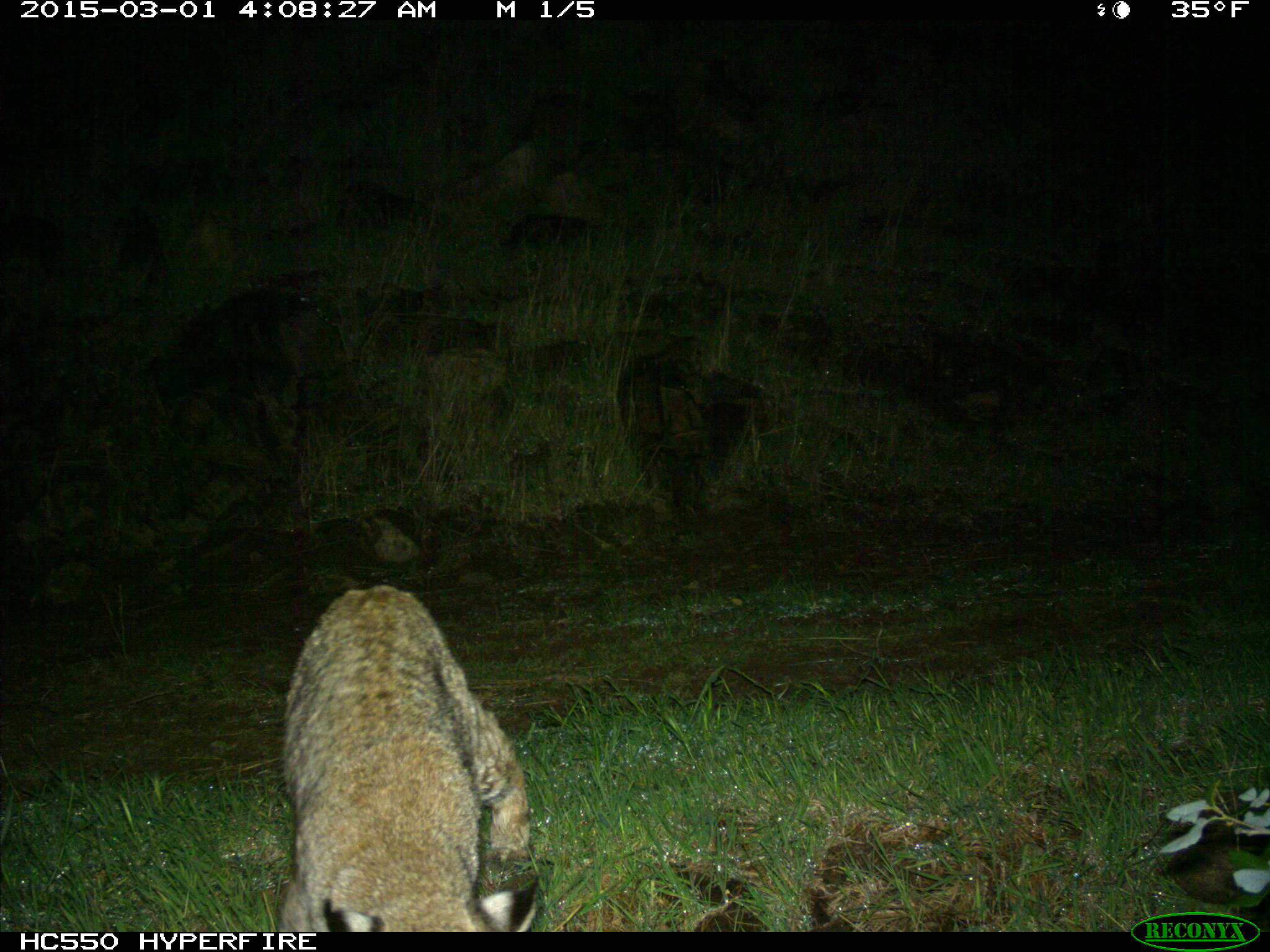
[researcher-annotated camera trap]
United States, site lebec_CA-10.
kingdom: Animalia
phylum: Chordata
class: Mammalia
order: Carnivora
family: Felidae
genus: Lynx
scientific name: Lynx rufus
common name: bobcat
Lynx rufus (bobcat).